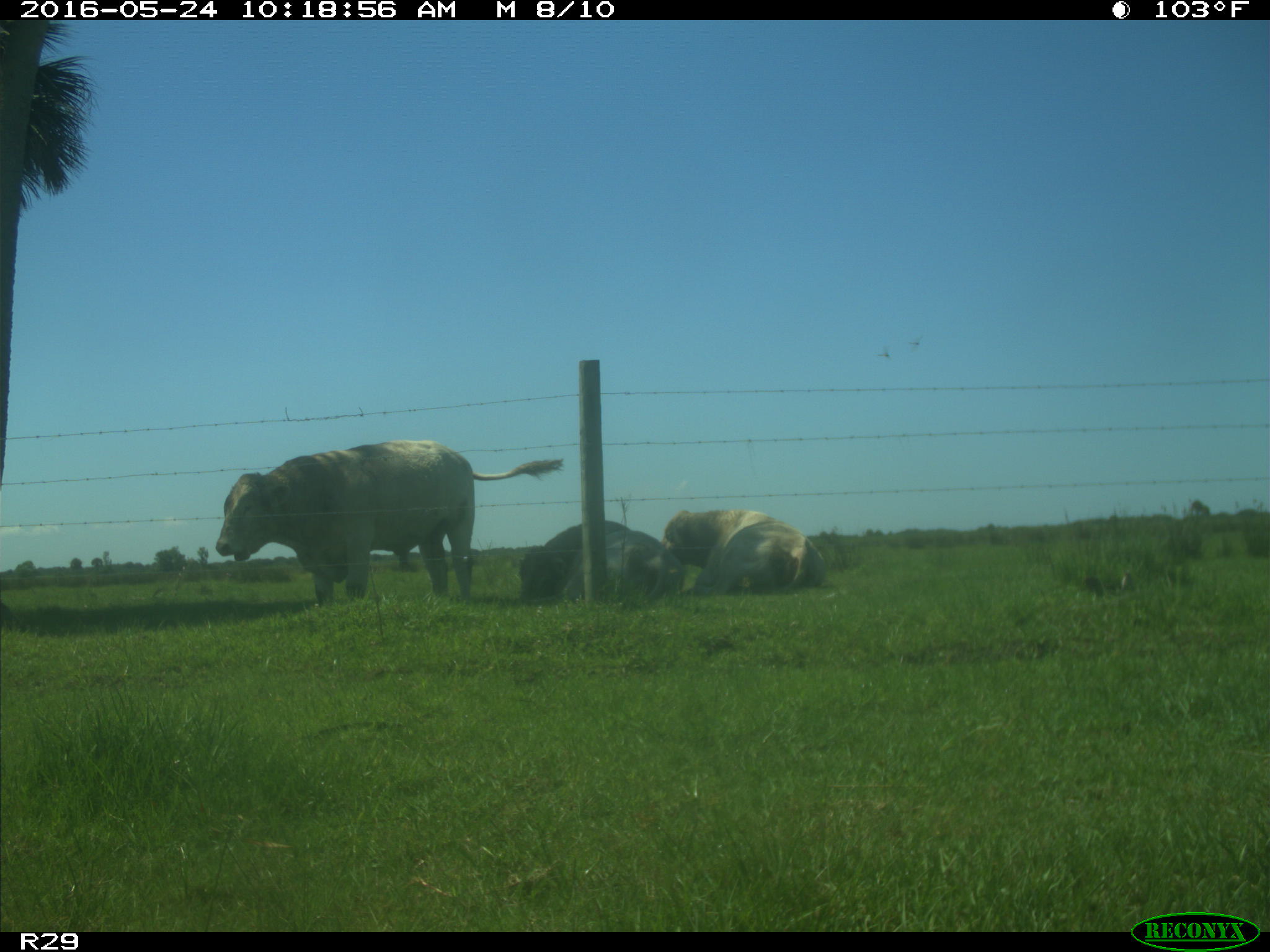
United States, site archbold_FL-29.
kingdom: Animalia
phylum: Chordata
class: Mammalia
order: Artiodactyla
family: Bovidae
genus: Bos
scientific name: Bos taurus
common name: domestic cow